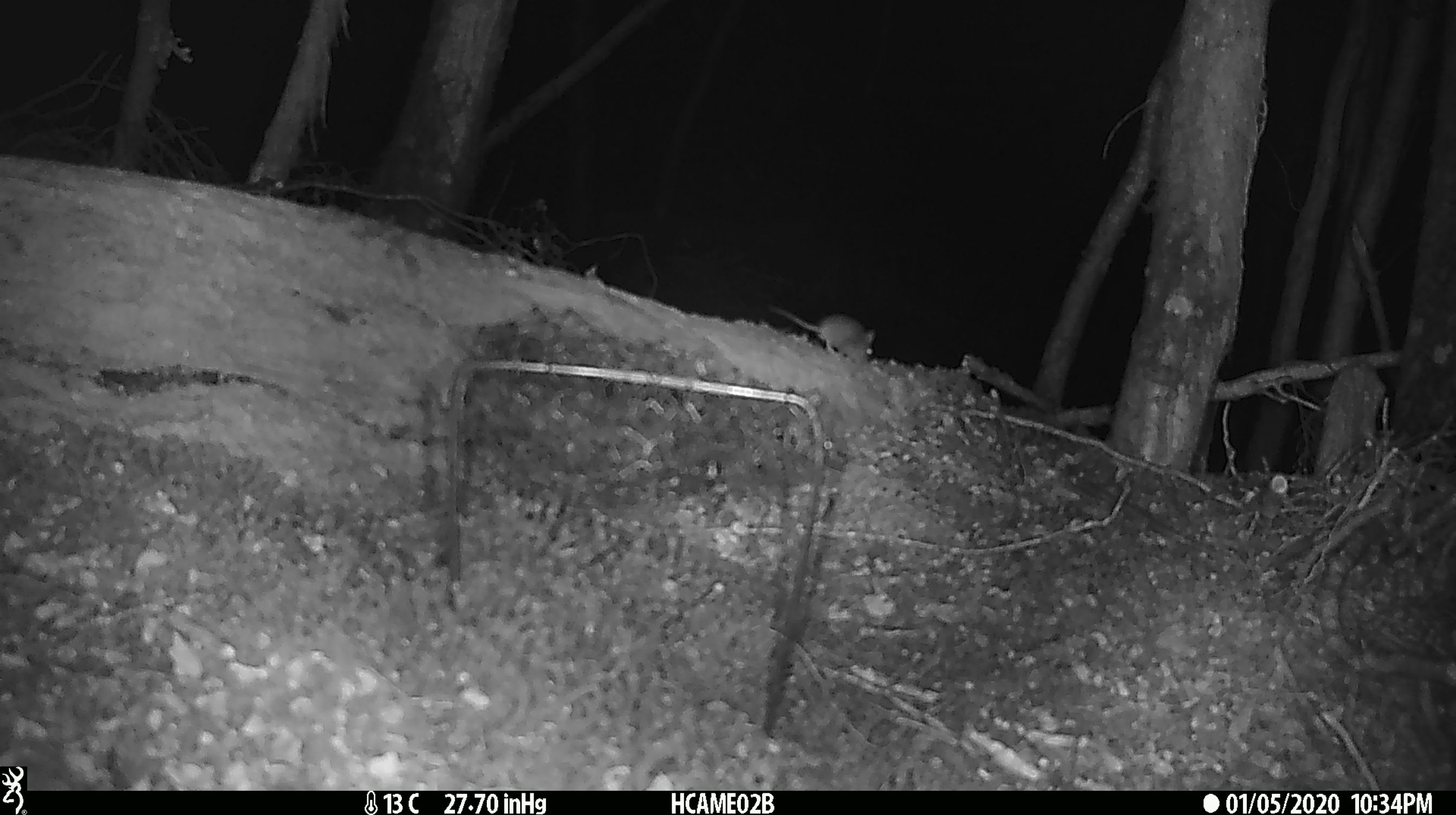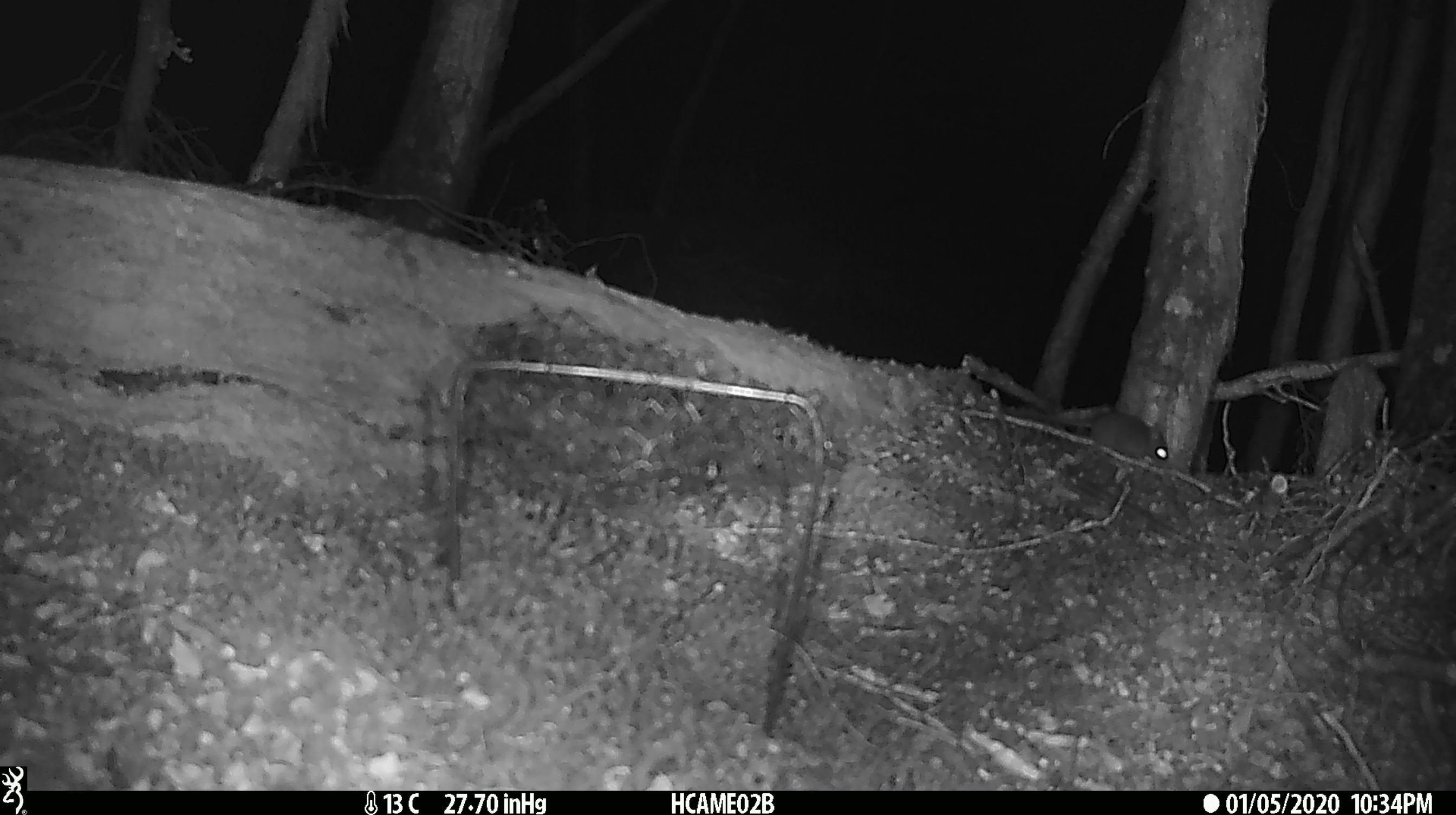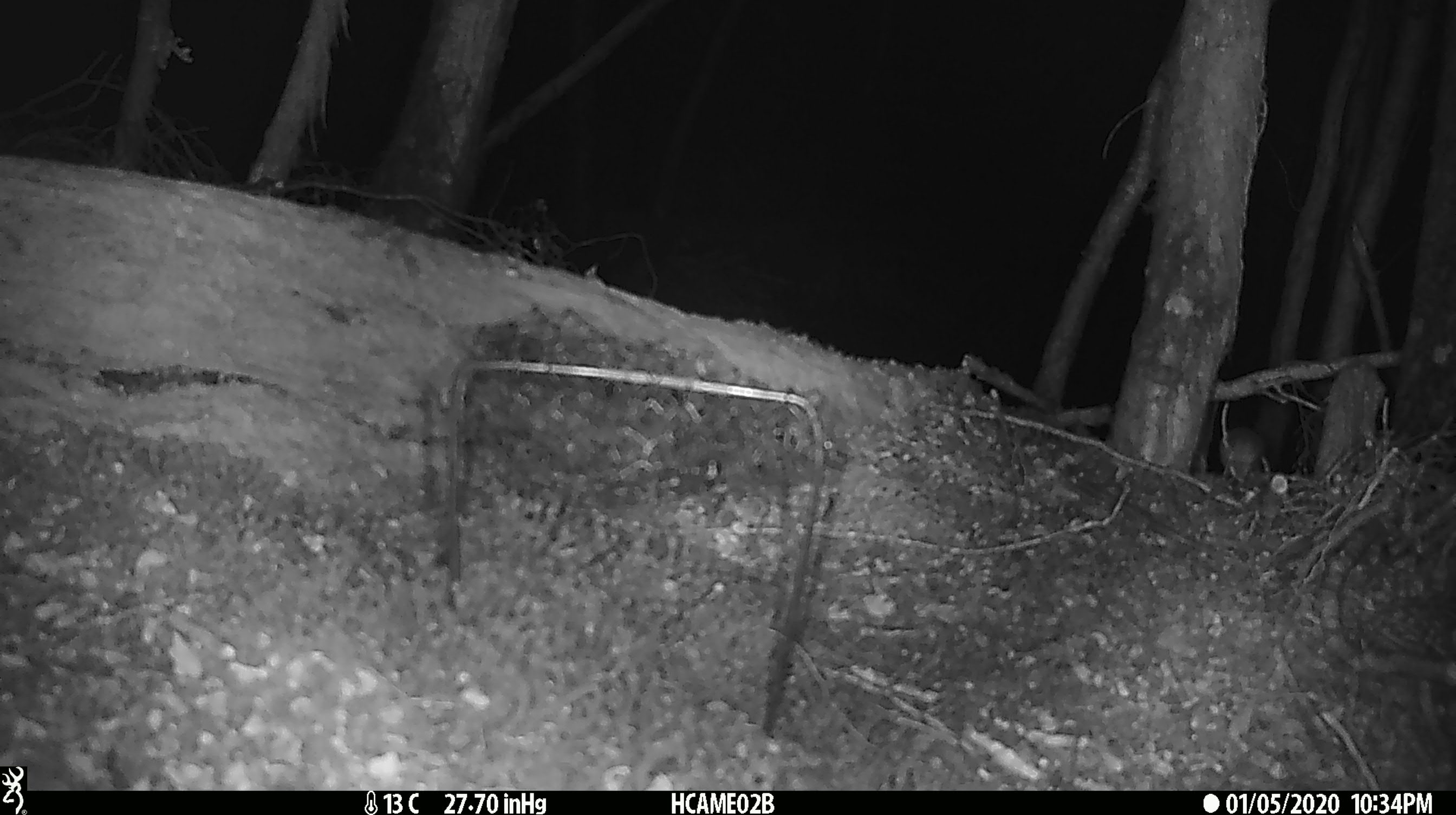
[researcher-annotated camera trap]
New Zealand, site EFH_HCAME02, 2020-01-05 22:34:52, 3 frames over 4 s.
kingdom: Animalia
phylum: Chordata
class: Mammalia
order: Rodentia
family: Muridae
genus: Mus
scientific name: Mus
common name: mouse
Mouse (Mus).